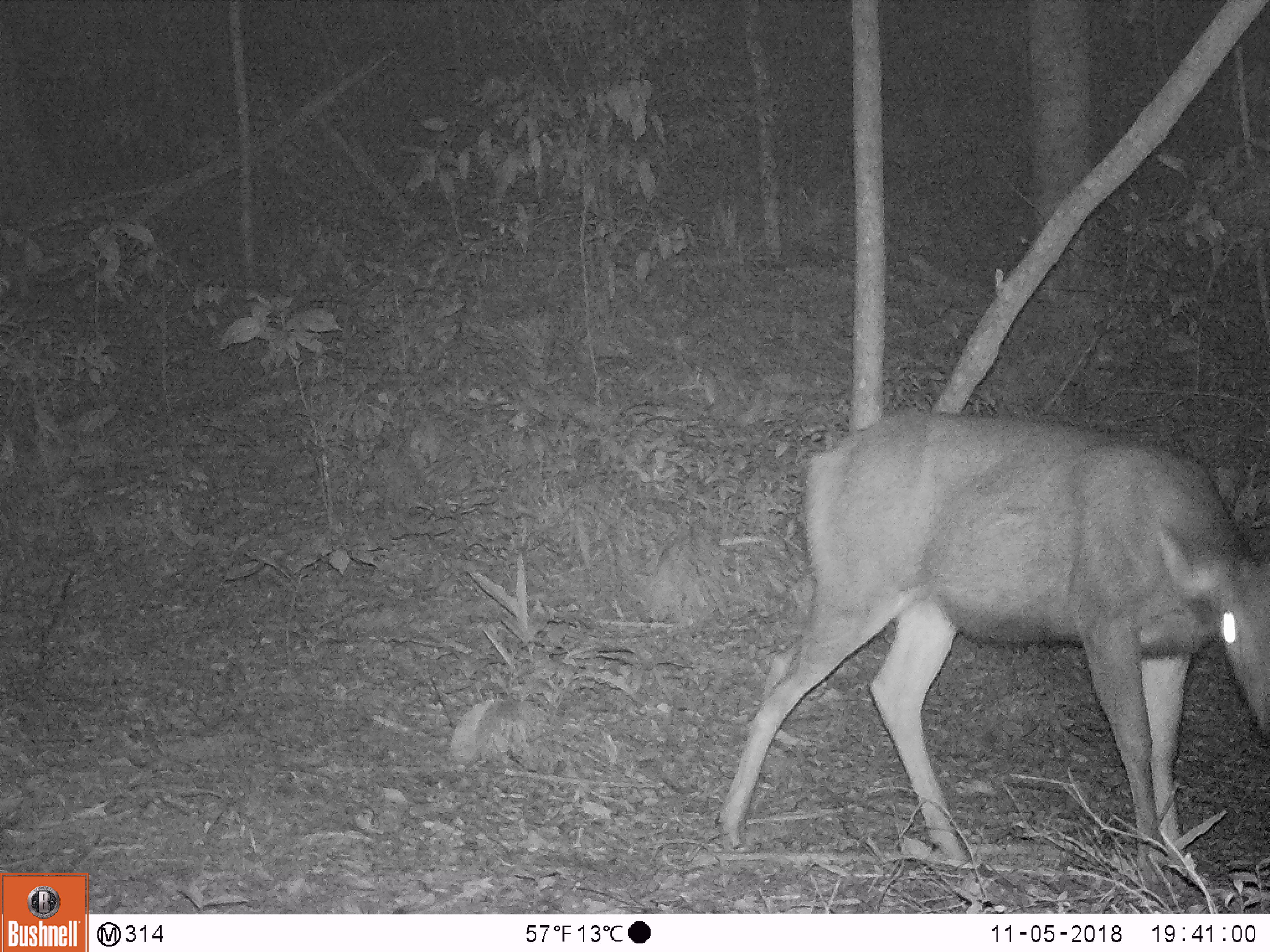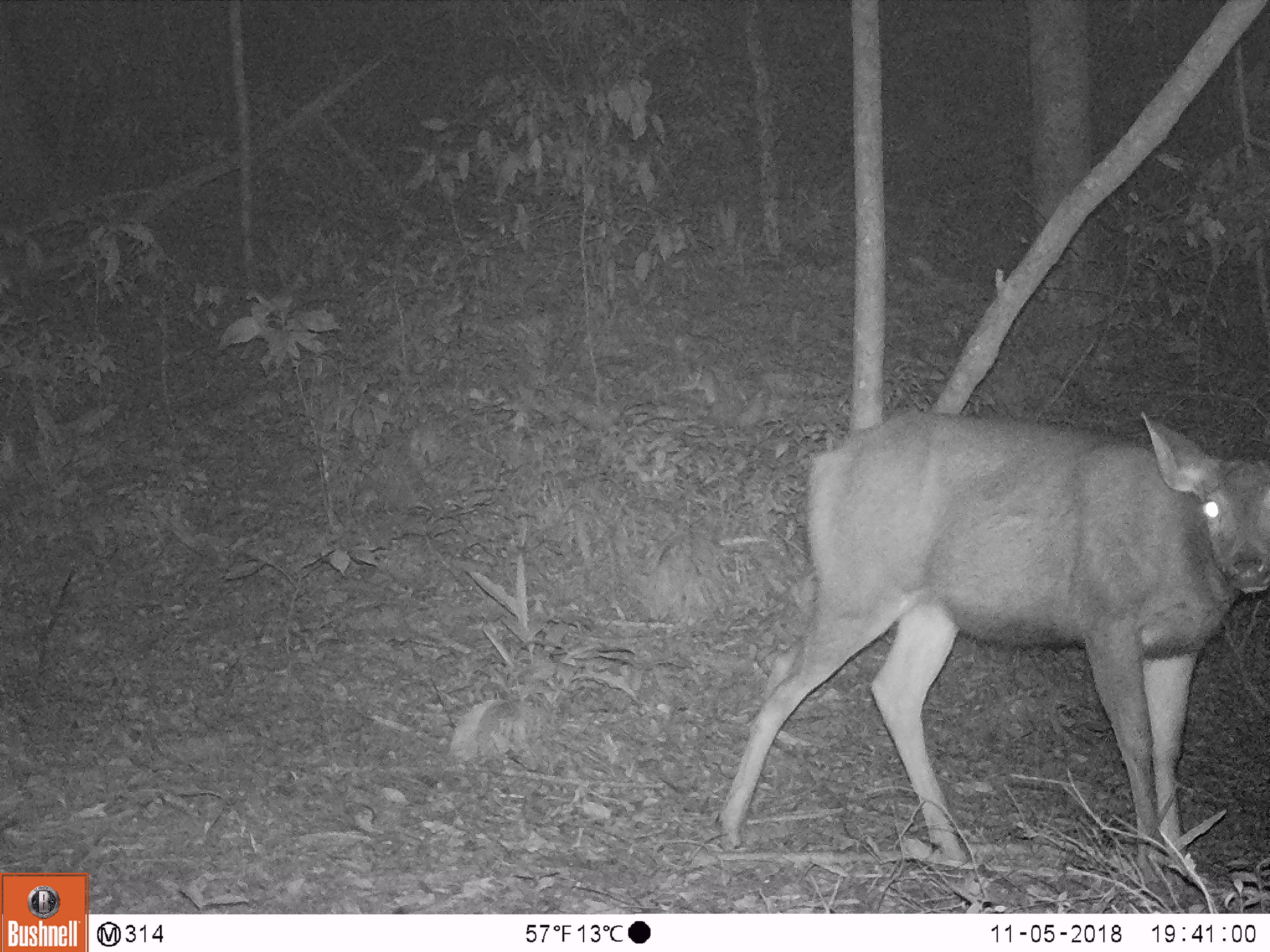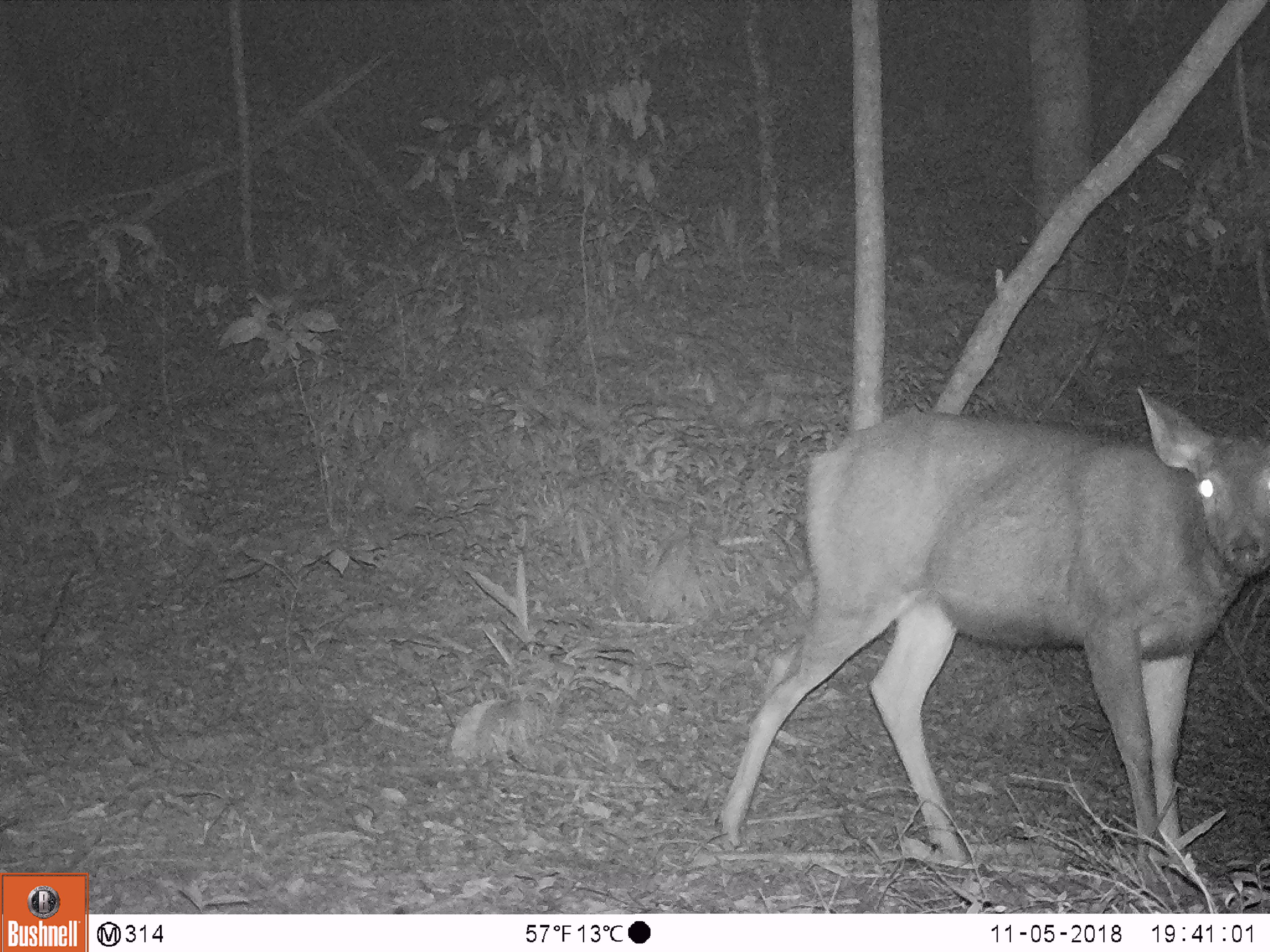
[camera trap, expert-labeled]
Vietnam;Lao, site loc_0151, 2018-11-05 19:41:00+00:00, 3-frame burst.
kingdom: Animalia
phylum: Chordata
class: Mammalia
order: Artiodactyla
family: Cervidae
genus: Rusa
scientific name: Rusa unicolor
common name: sambar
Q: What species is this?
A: Sambar (Rusa unicolor).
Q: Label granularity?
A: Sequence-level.